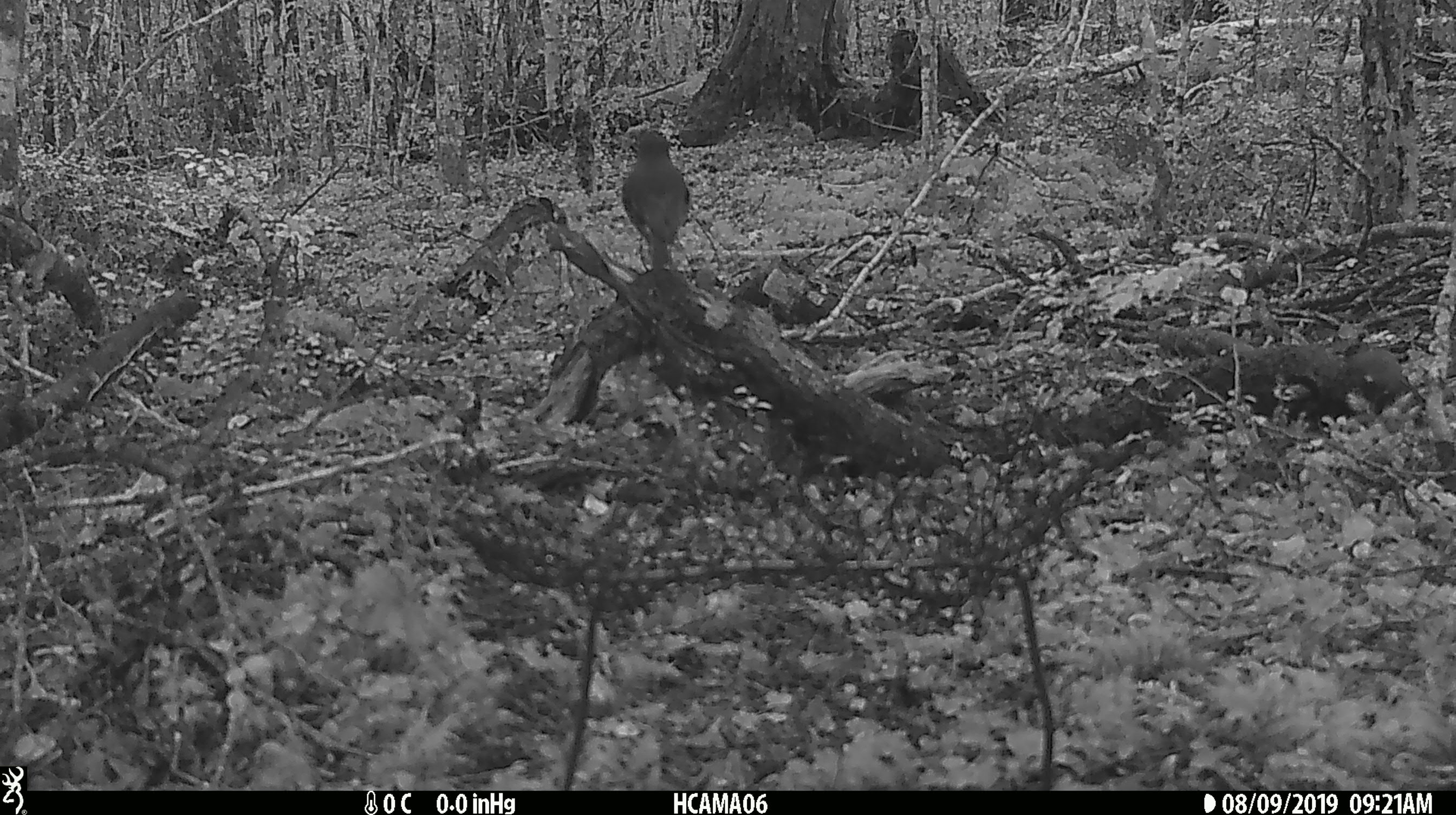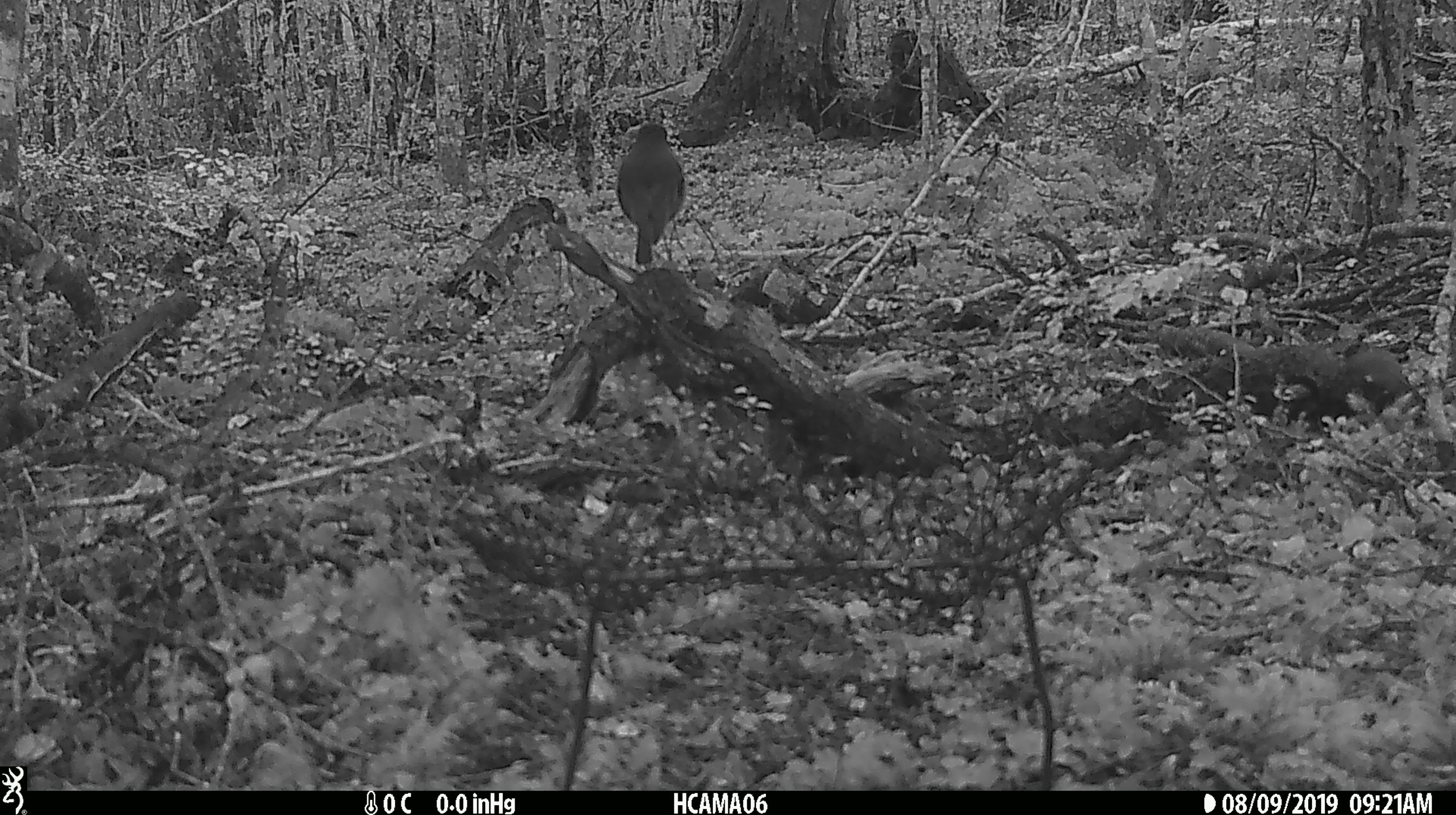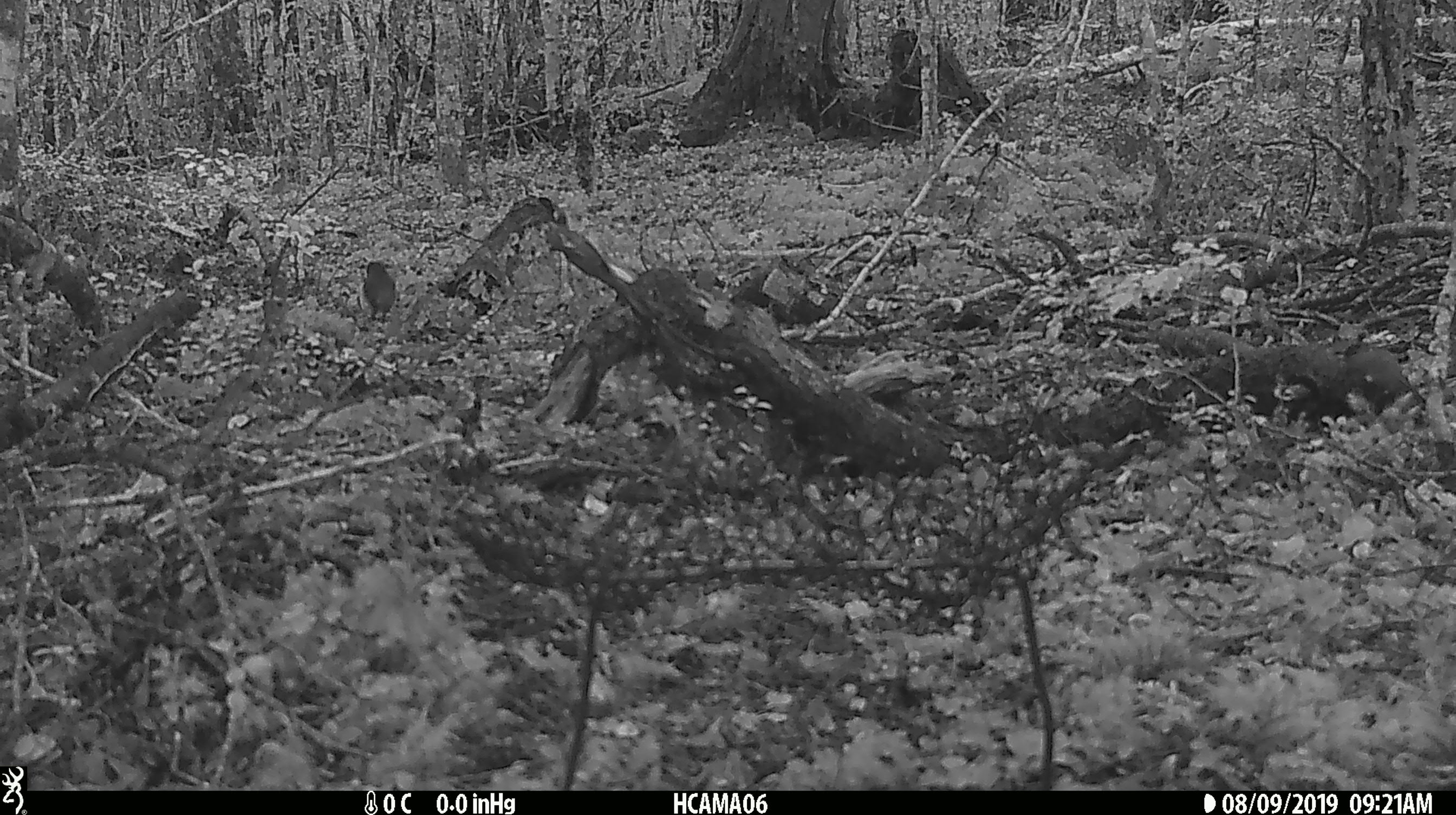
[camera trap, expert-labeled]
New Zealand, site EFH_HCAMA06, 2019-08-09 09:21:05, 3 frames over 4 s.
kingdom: Animalia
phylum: Chordata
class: Aves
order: Passeriformes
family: Petroicidae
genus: Petroica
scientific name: Petroica australis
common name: new zealand robin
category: robin